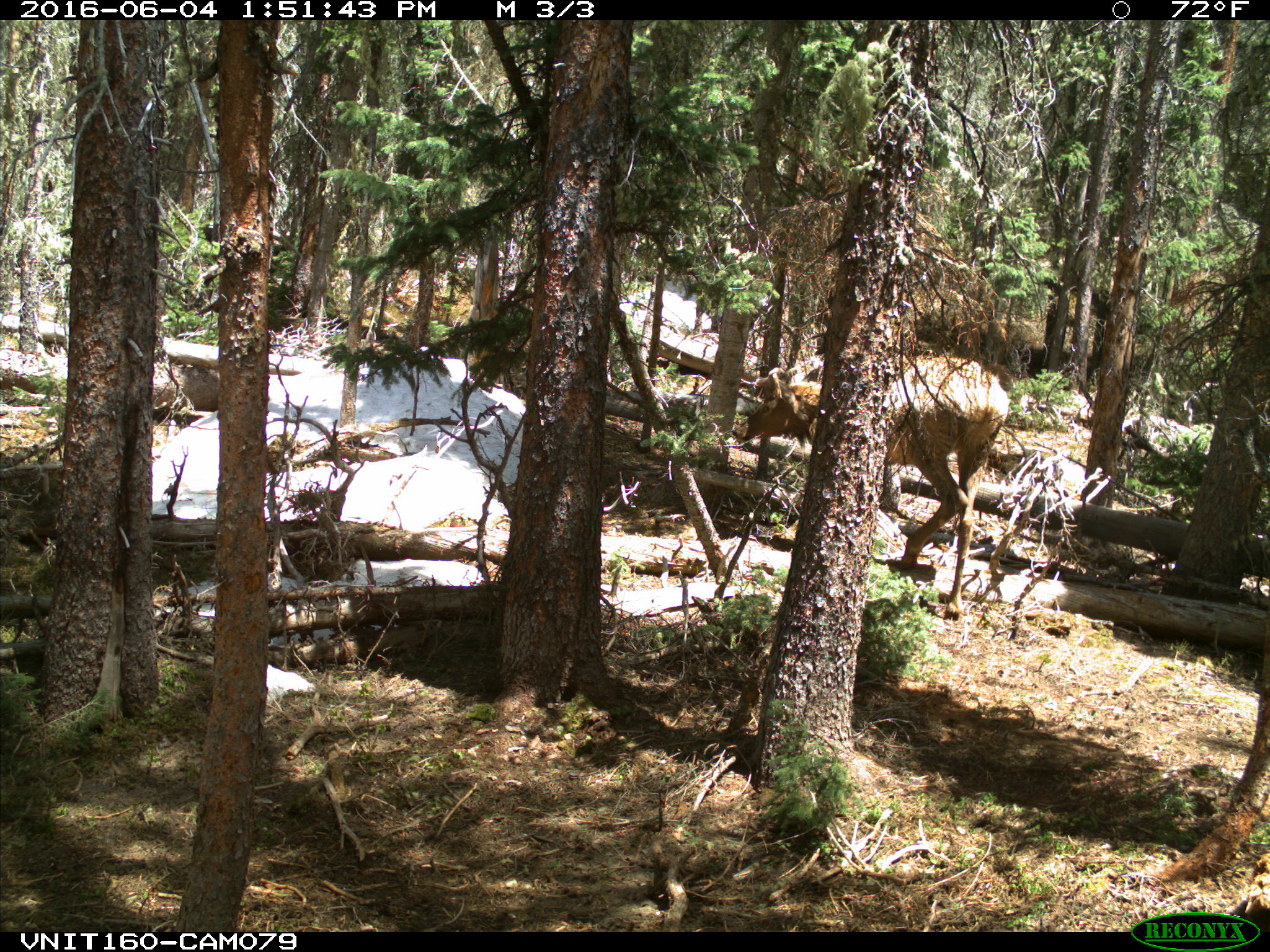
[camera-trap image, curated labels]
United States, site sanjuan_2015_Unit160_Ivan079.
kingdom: Animalia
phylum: Chordata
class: Mammalia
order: Artiodactyla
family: Cervidae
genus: Cervus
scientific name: Cervus elaphus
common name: red deer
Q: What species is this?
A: Cervus elaphus (red deer).